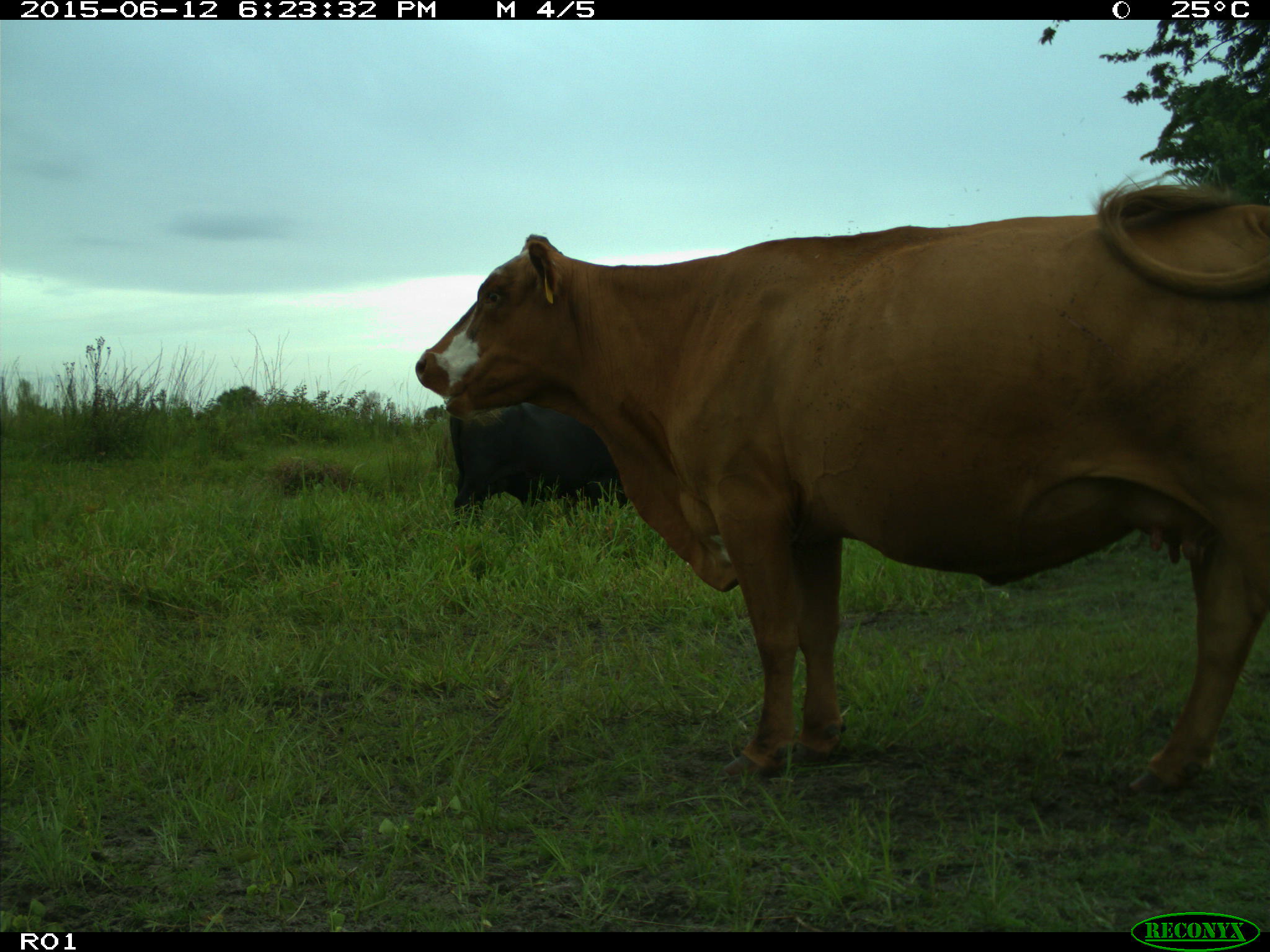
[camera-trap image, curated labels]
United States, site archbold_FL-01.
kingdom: Animalia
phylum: Chordata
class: Mammalia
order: Artiodactyla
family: Bovidae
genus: Bos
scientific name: Bos taurus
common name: domestic cow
Bos taurus (domestic cow).